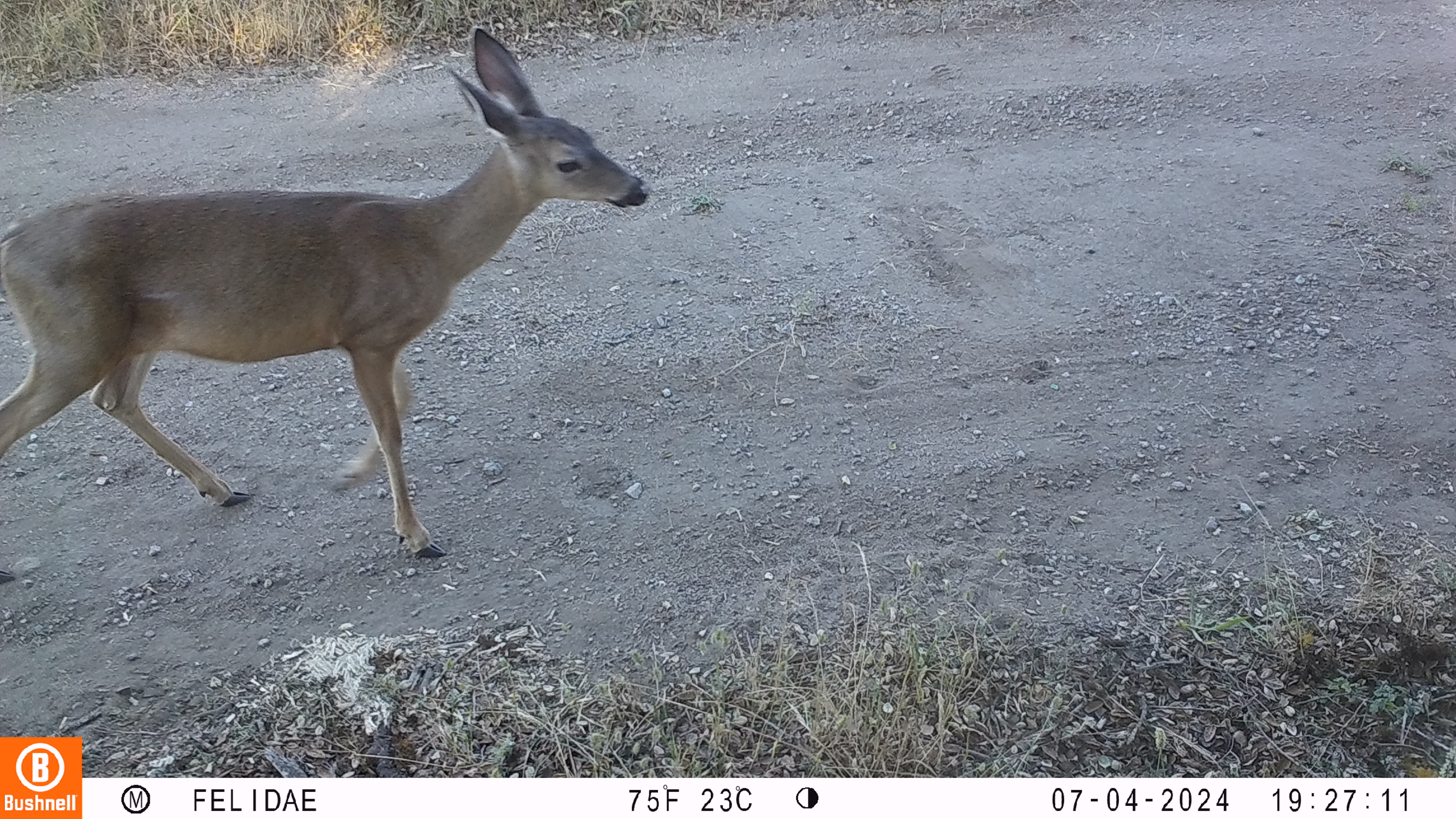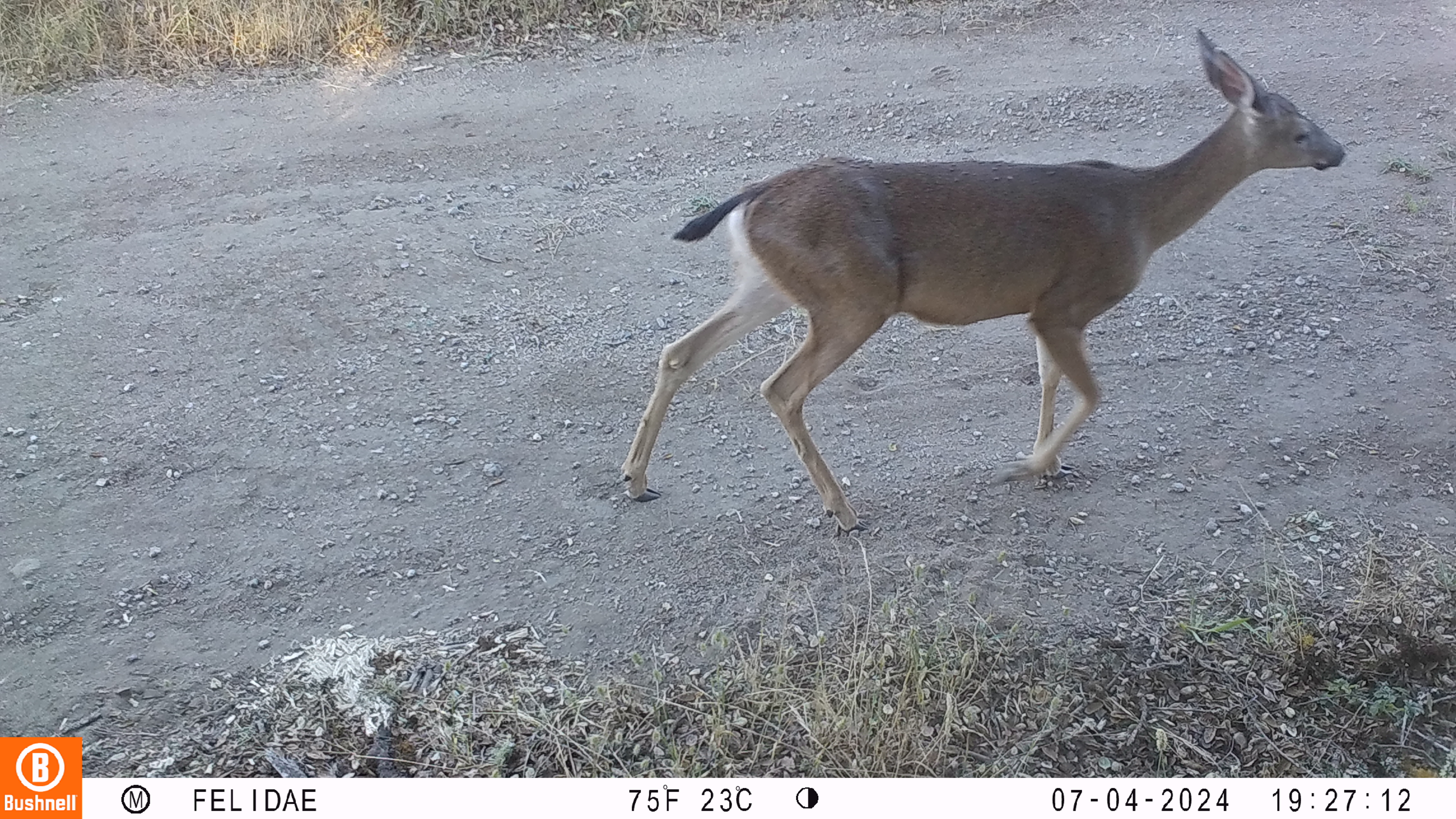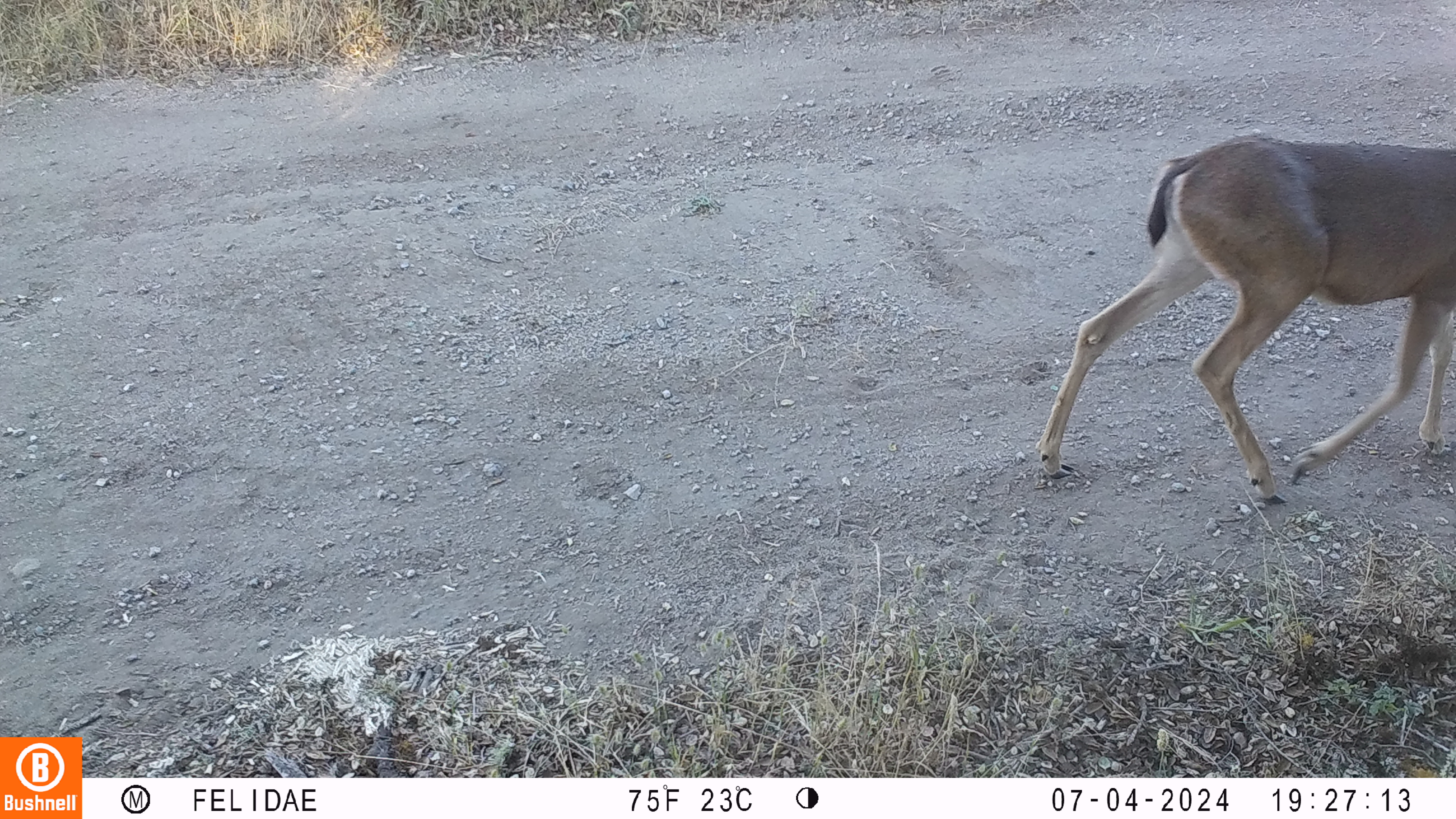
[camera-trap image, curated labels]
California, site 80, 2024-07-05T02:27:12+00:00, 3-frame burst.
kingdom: Animalia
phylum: Chordata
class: Mammalia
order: Artiodactyla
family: Cervidae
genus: Odocoileus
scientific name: Odocoileus hemionus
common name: mule deer